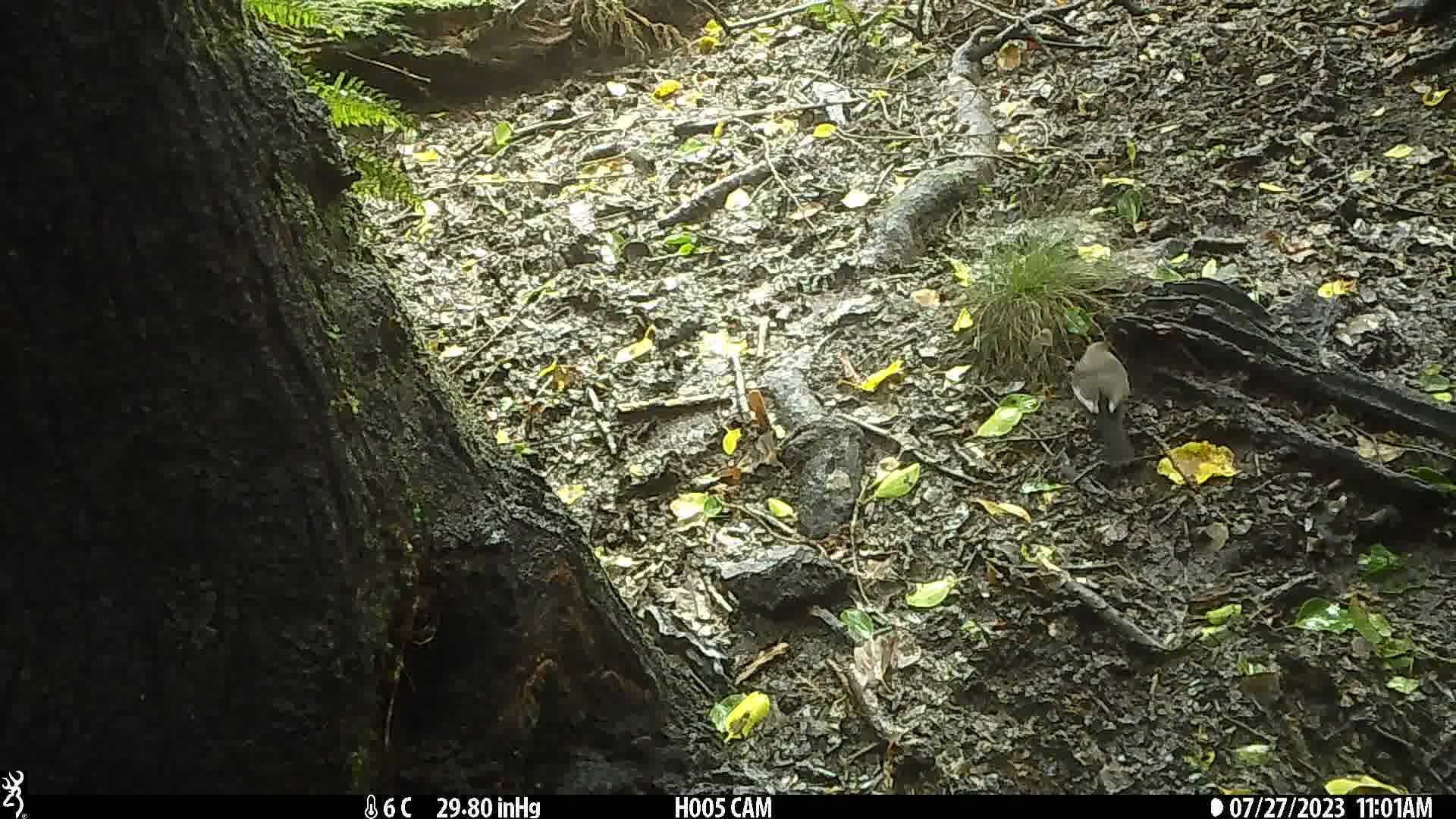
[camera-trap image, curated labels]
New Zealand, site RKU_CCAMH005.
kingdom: Animalia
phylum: Chordata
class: Aves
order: Passeriformes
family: Turdidae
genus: Turdus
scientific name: Turdus merula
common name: eurasian blackbird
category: blackbird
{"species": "blackbird (eurasian blackbird) (Turdus merula)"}